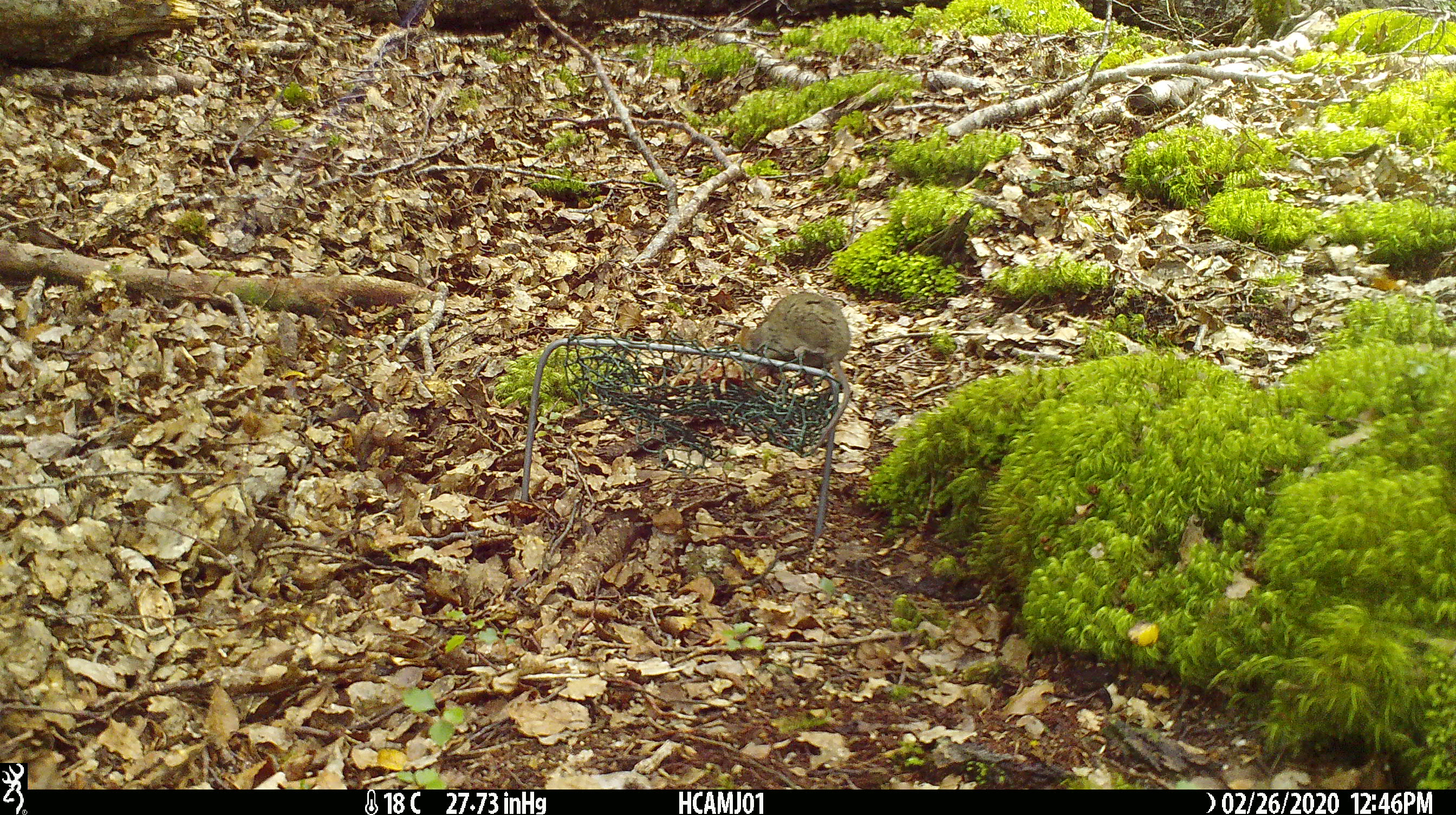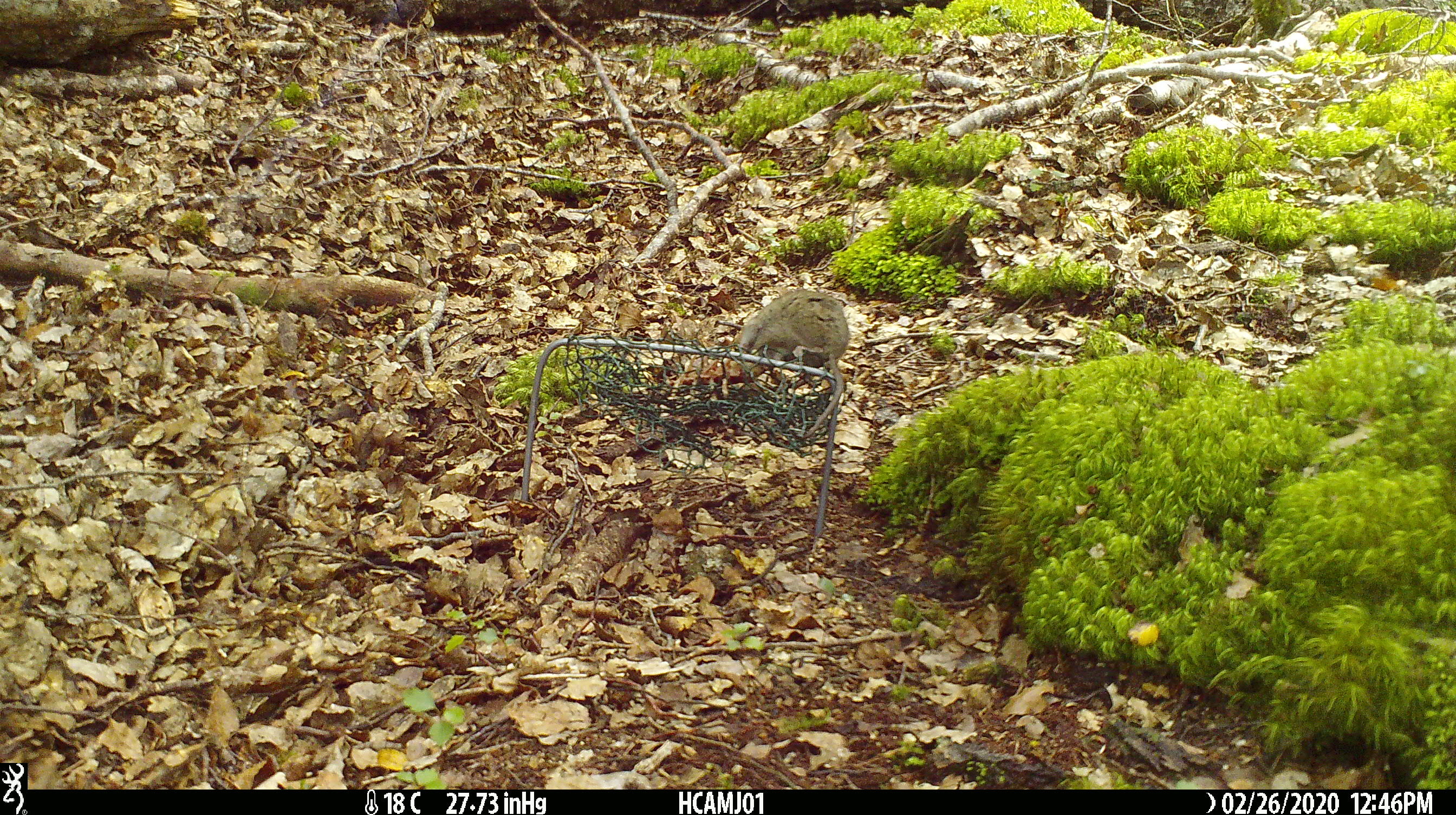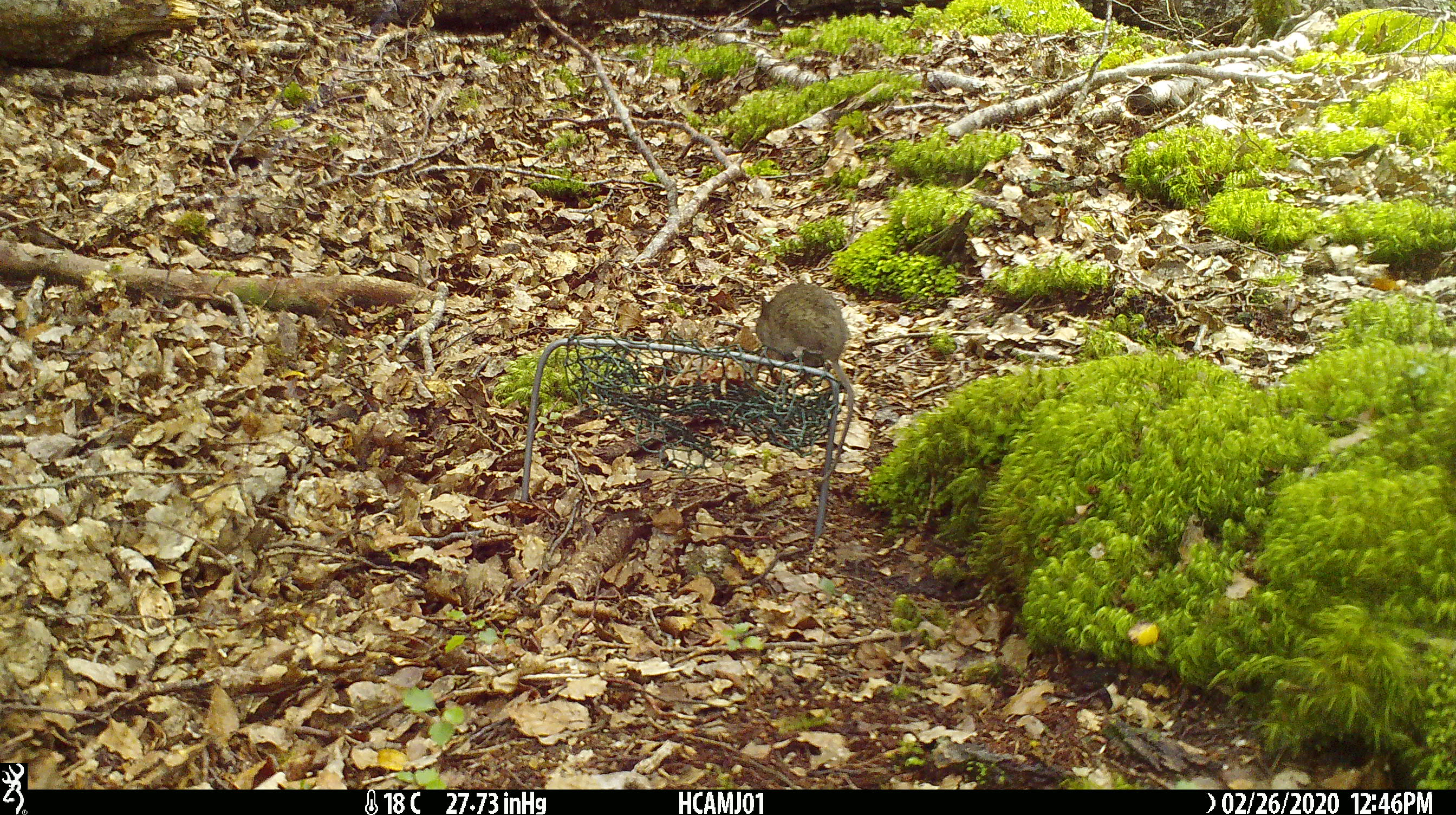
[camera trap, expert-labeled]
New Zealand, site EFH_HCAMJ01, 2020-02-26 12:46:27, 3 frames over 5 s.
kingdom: Animalia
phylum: Chordata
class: Mammalia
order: Rodentia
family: Muridae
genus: Mus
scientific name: Mus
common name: mouse